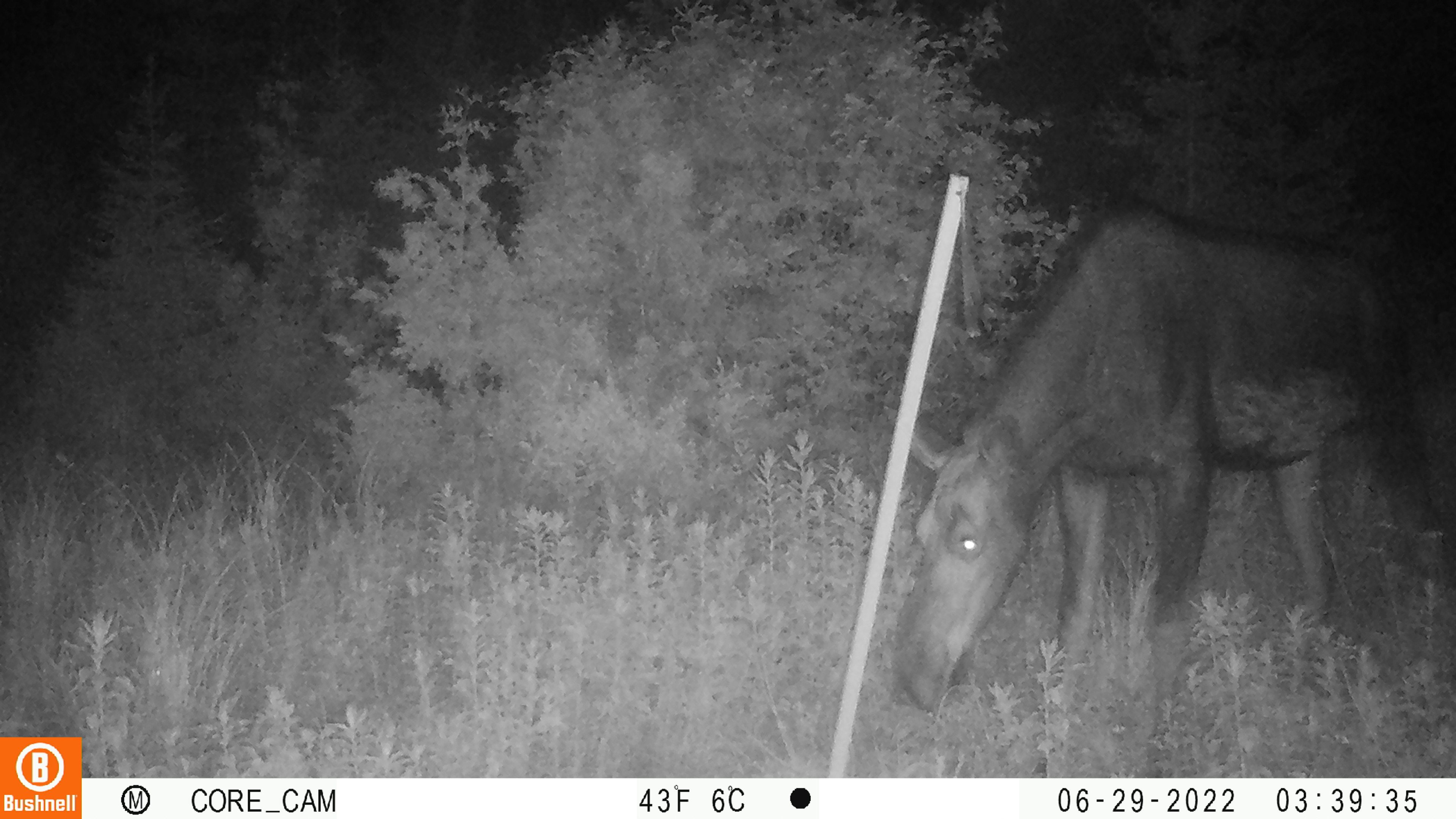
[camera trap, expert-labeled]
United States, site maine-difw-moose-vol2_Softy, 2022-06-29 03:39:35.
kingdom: Animalia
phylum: Chordata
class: Mammalia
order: Artiodactyla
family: Cervidae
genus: Alces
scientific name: Alces alces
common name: moose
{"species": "moose (Alces alces)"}